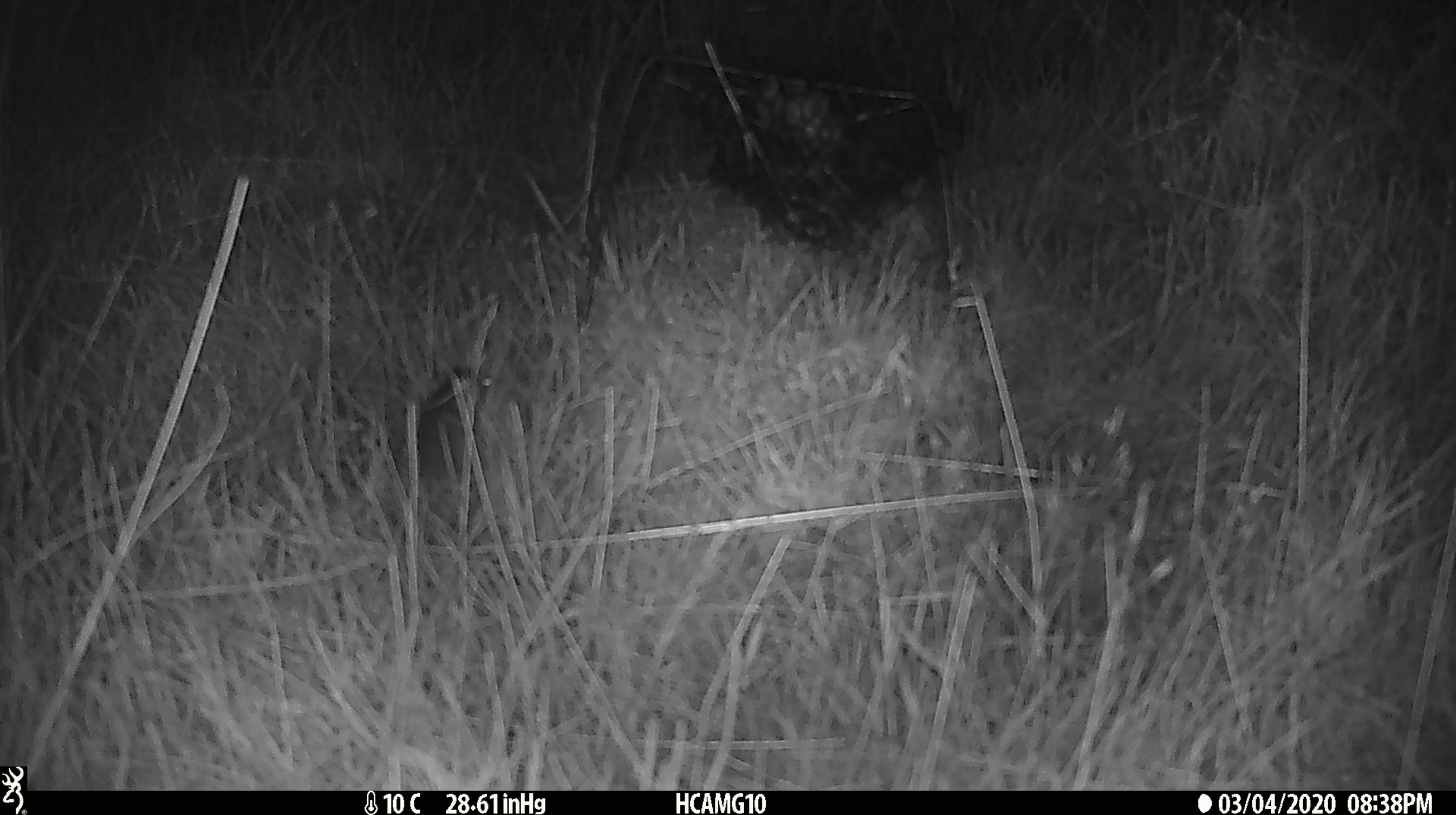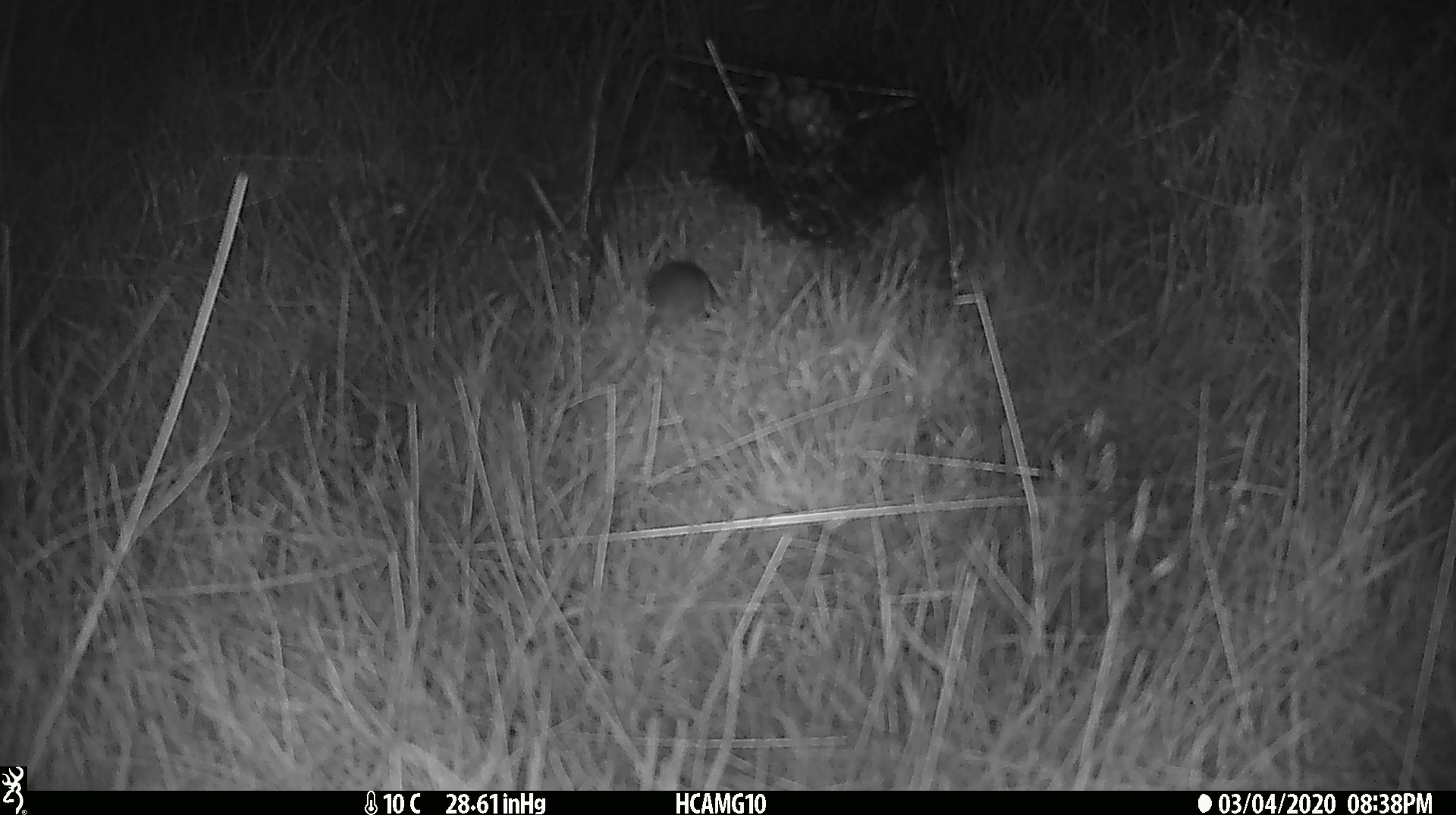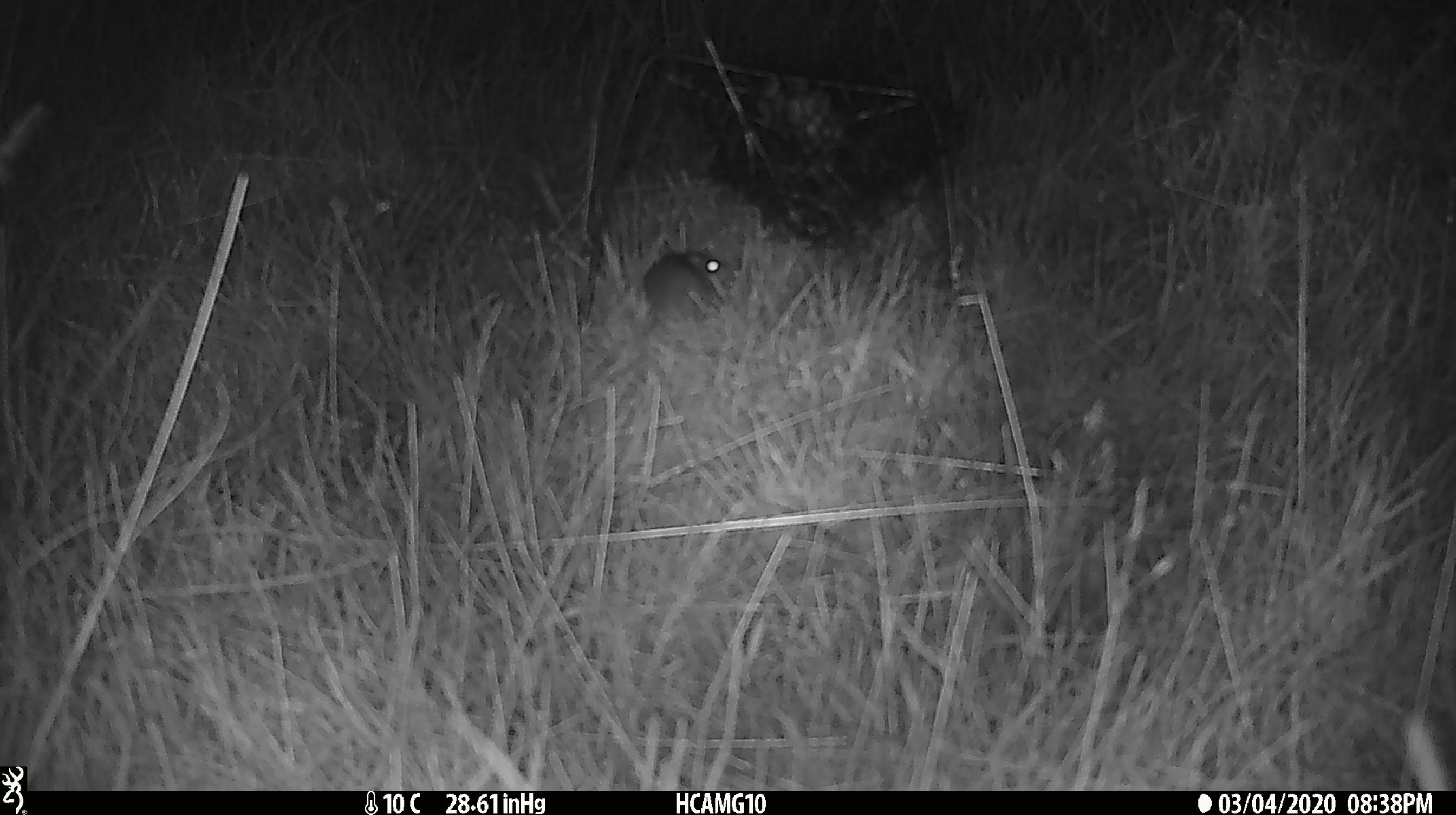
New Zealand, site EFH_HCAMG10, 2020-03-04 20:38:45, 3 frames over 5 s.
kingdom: Animalia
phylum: Chordata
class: Mammalia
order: Rodentia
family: Muridae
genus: Mus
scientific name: Mus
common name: mouse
Mouse (Mus).